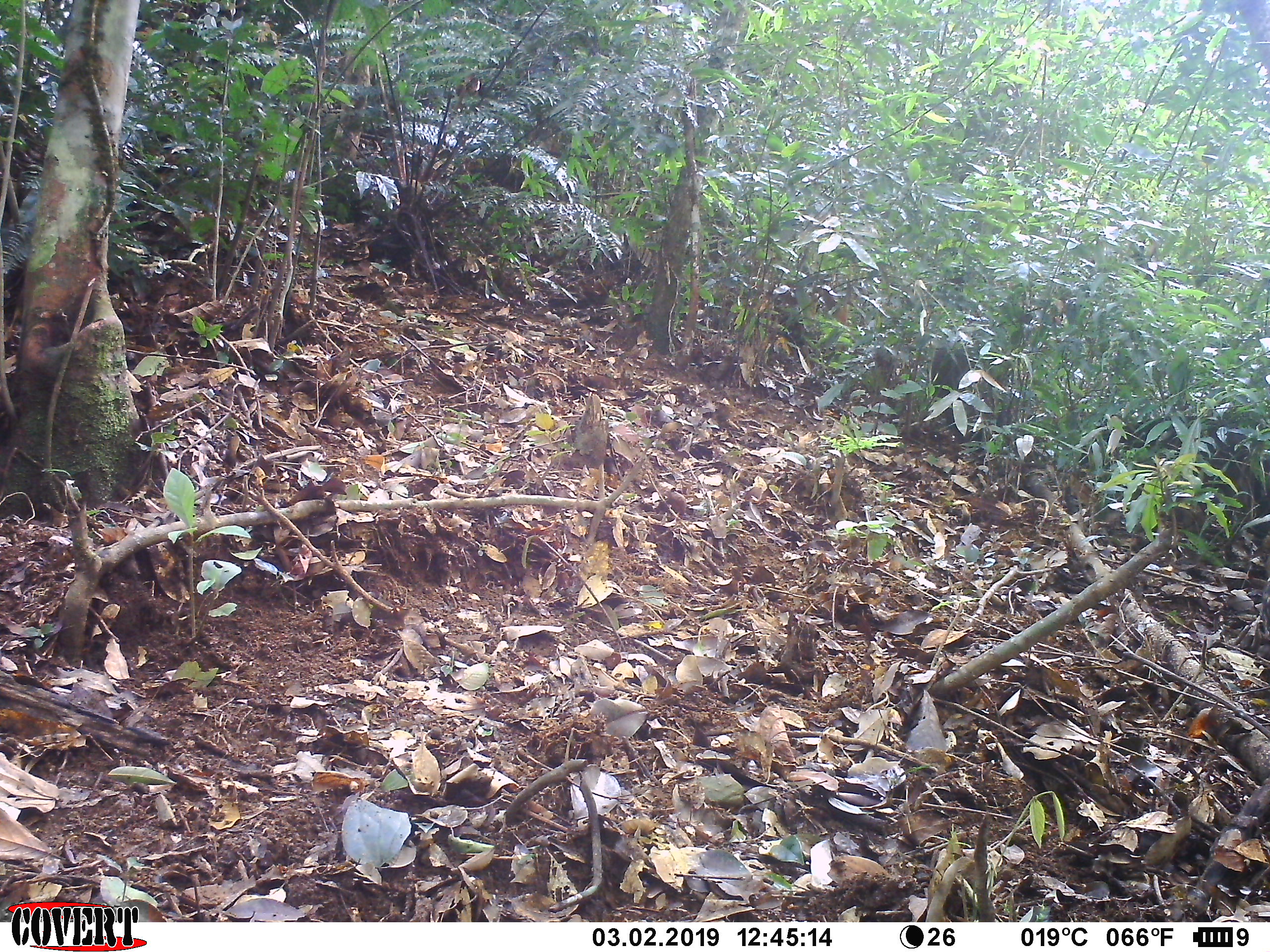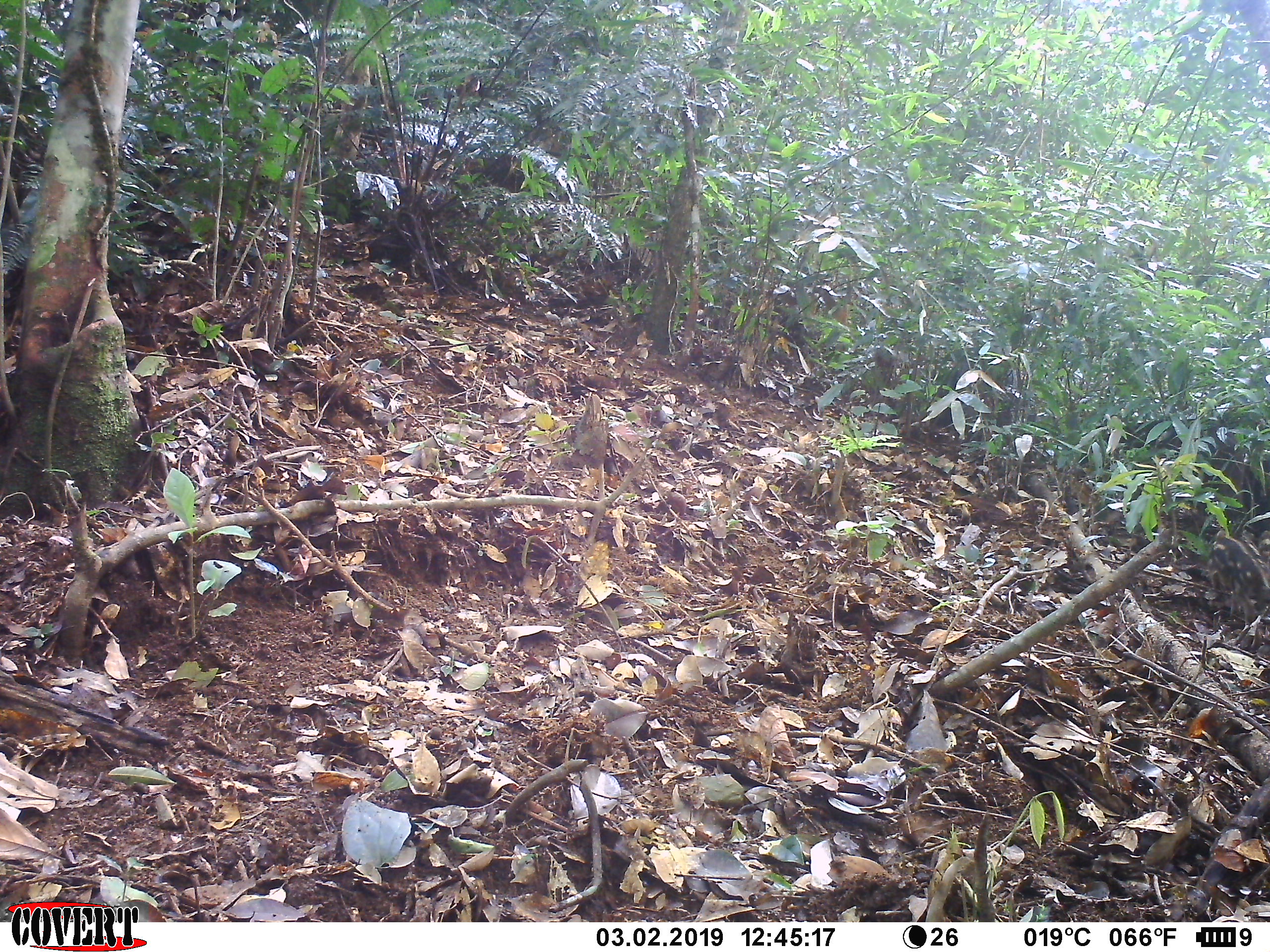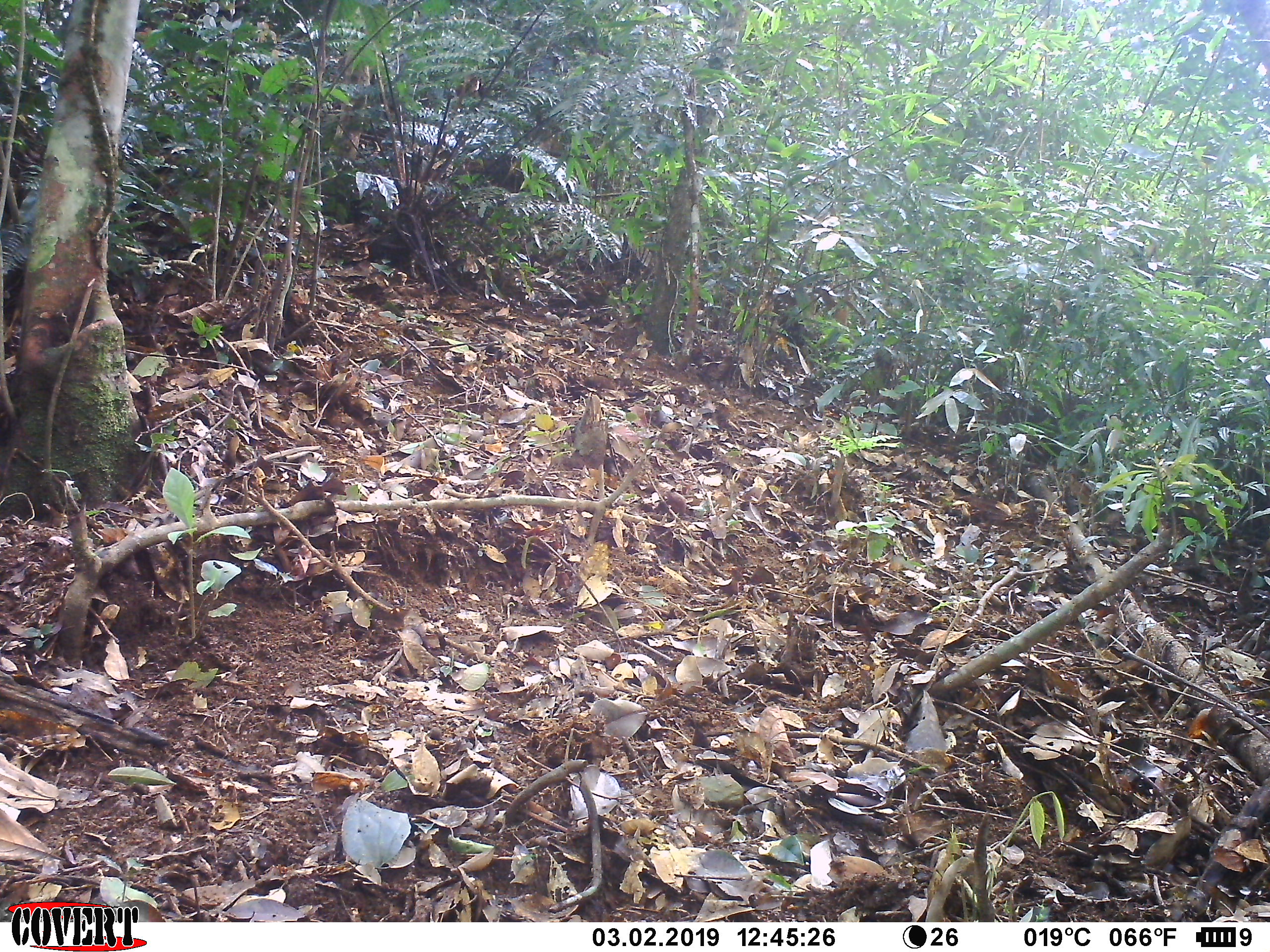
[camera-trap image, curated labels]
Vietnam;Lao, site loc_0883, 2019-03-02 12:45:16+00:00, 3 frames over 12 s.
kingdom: Animalia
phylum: Chordata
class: Mammalia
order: Artiodactyla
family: Suidae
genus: Sus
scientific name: Sus scrofa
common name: eurasian wild pig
Eurasian wild pig (Sus scrofa). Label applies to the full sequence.